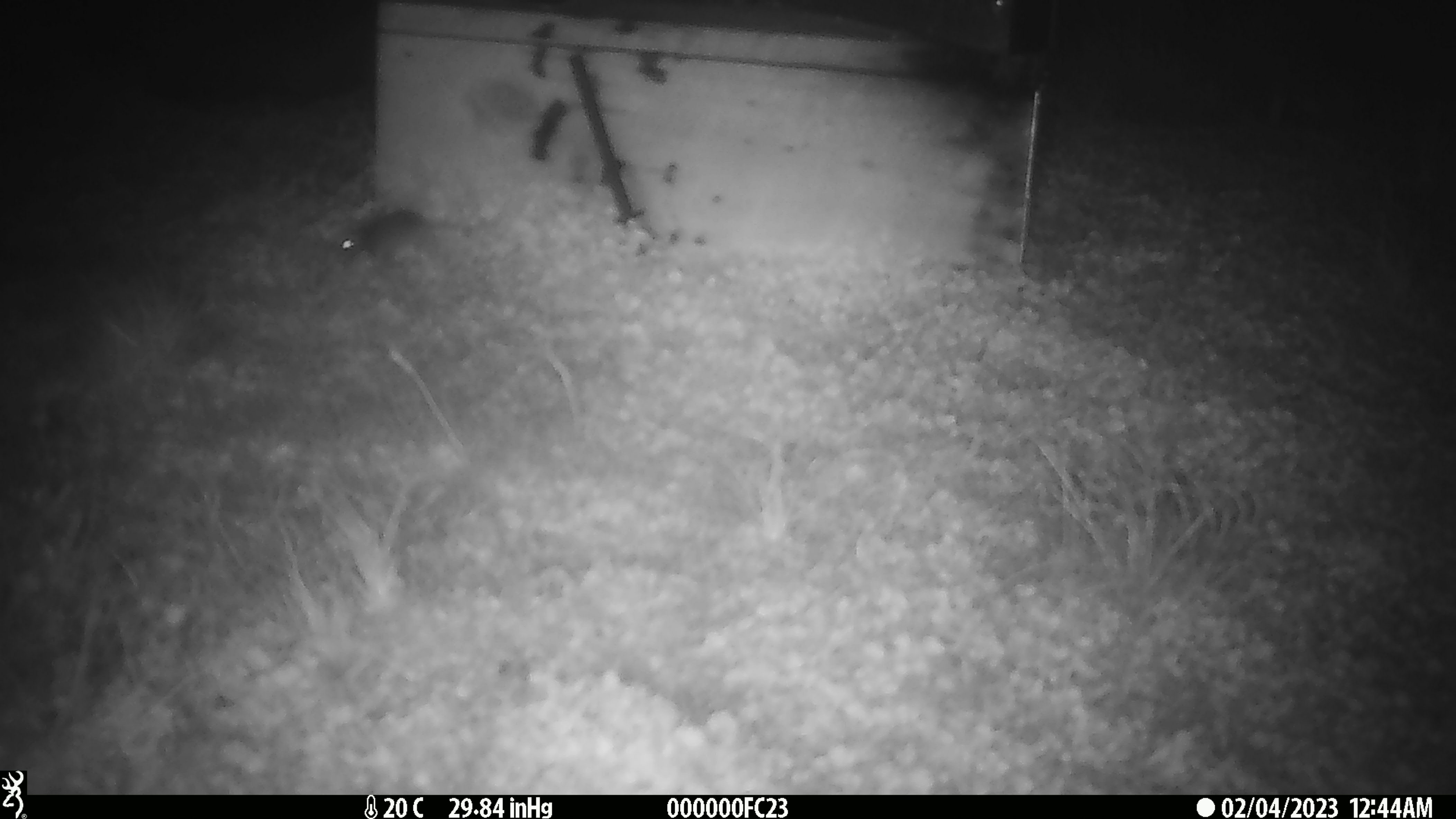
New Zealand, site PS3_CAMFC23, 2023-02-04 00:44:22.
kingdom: Animalia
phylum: Chordata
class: Mammalia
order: Rodentia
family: Muridae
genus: Mus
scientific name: Mus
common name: mouse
Mouse (Mus).